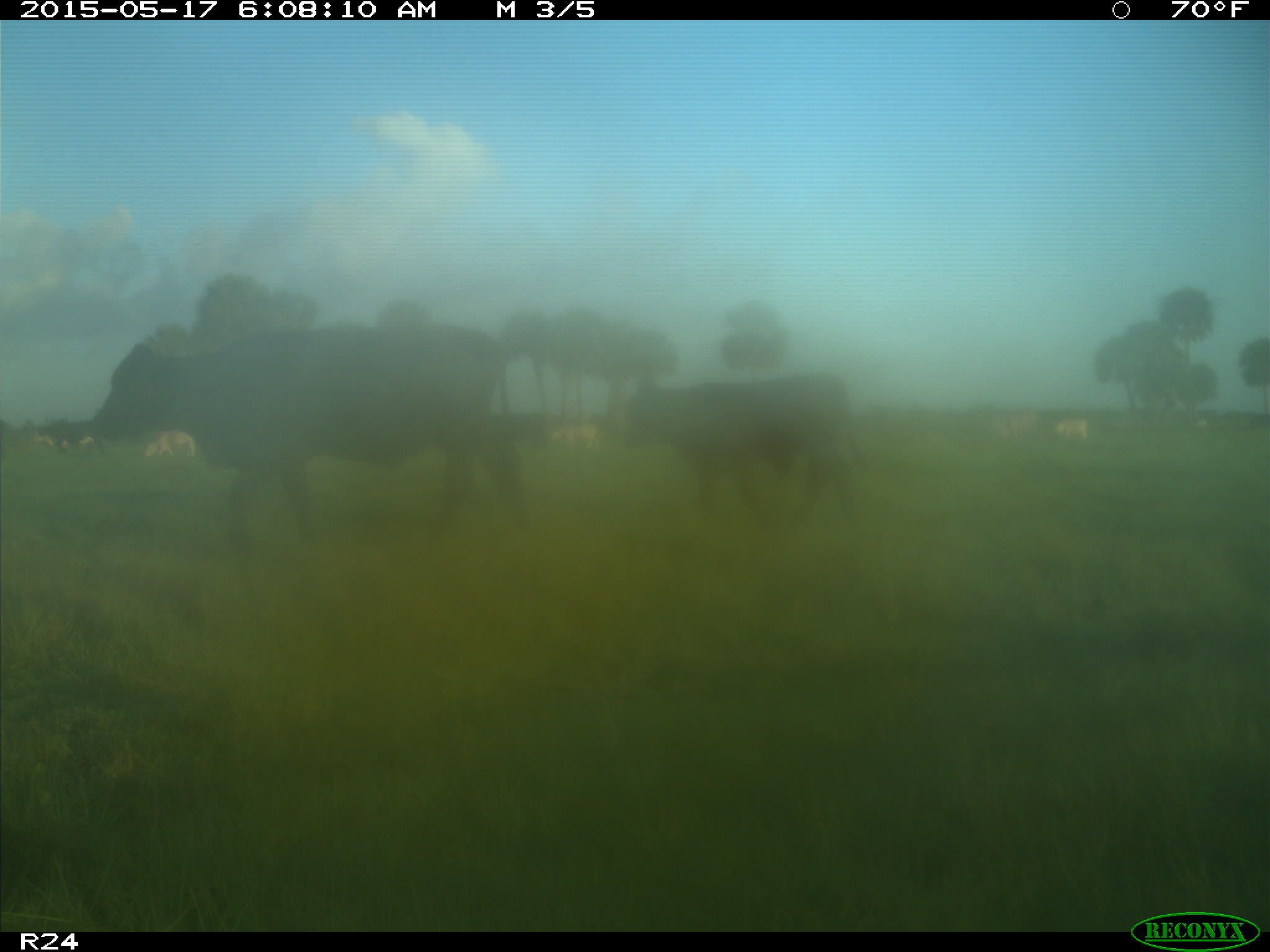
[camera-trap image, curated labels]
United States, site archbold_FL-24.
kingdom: Animalia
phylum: Chordata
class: Mammalia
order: Artiodactyla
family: Bovidae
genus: Bos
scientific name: Bos taurus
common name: domestic cow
Bos taurus (domestic cow).